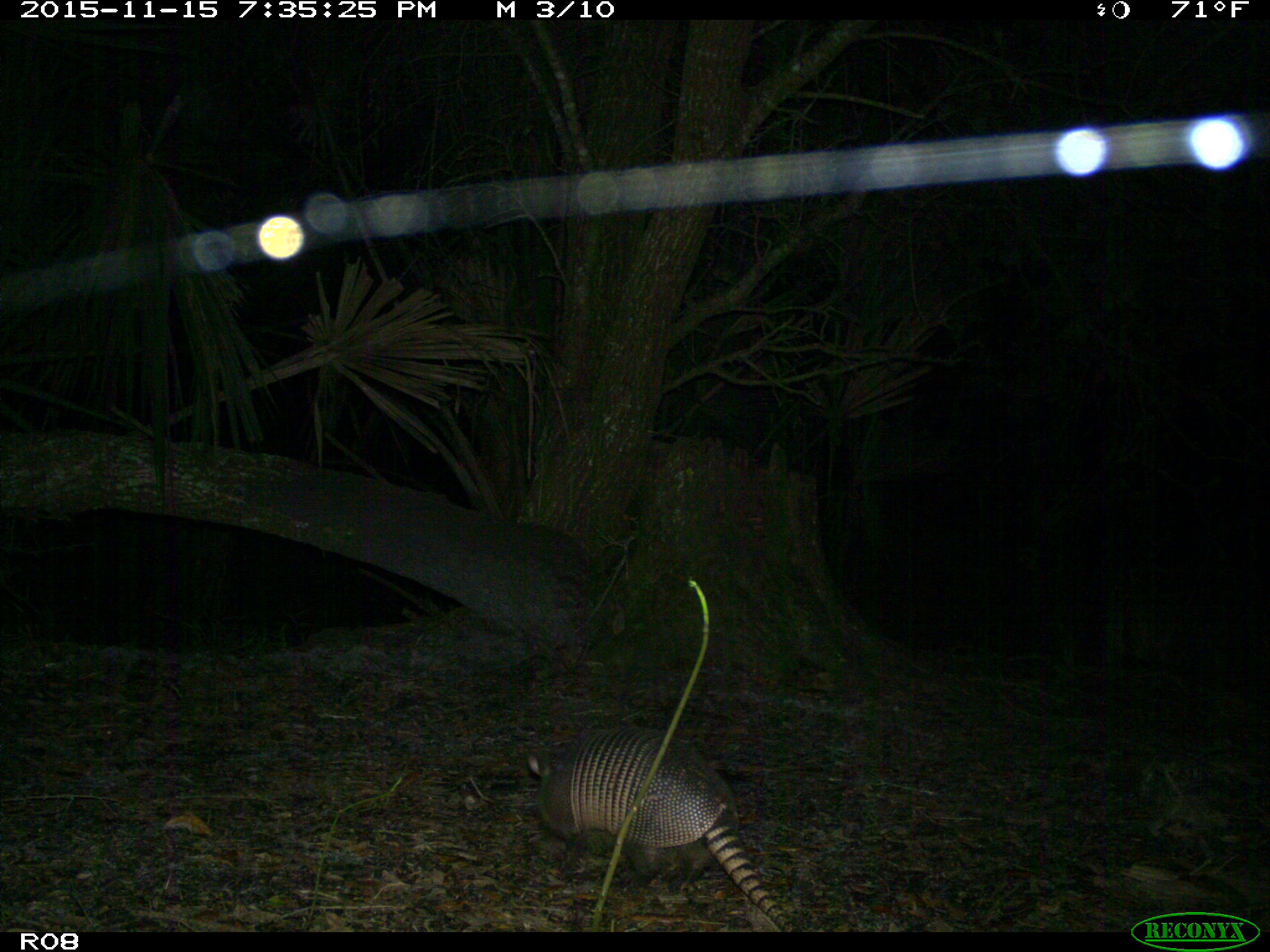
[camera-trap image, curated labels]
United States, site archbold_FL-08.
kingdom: Animalia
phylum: Chordata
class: Mammalia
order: Cingulata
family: Dasypodidae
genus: Dasypus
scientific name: Dasypus novemcinctus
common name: nine-banded armadillo